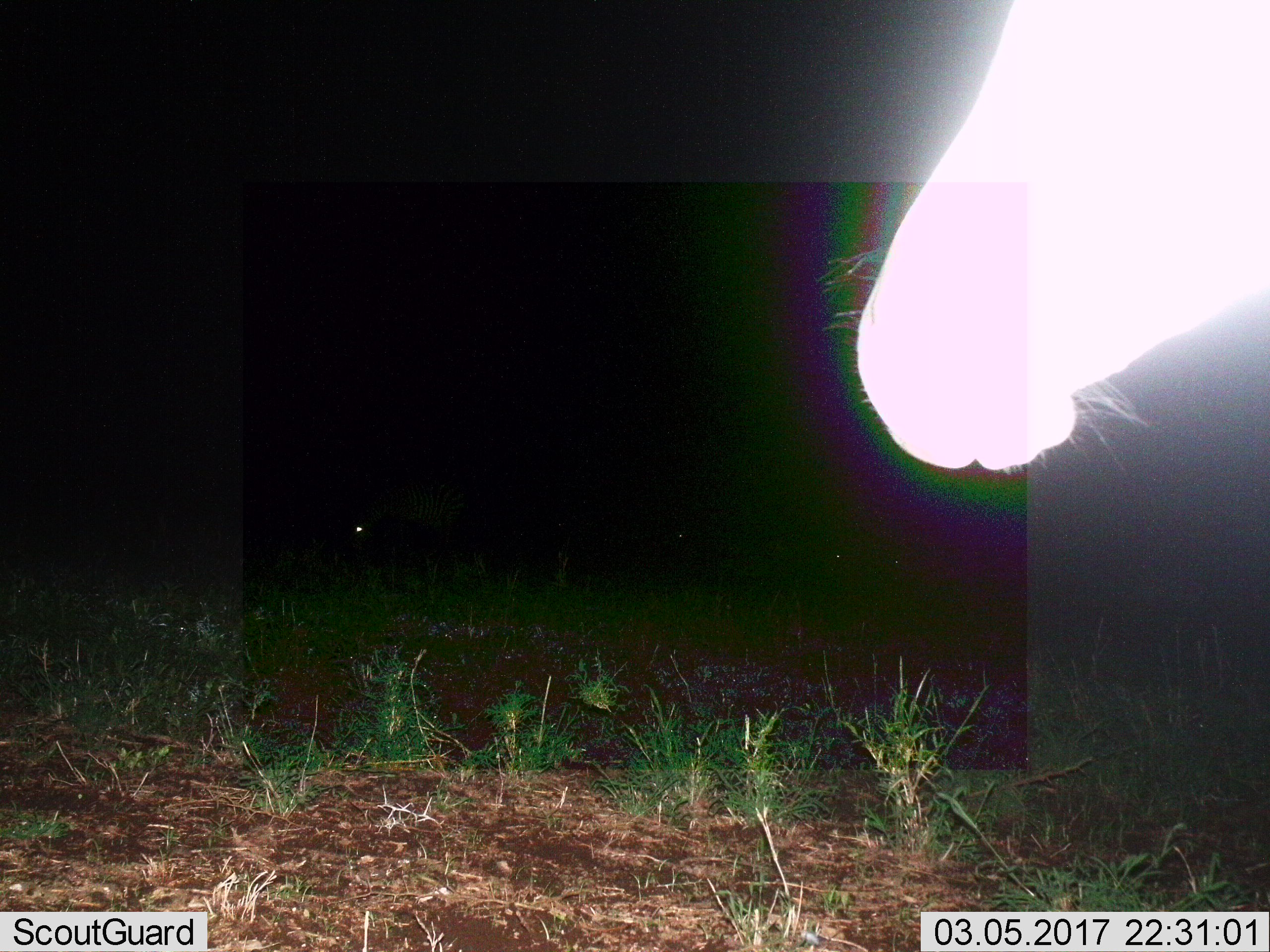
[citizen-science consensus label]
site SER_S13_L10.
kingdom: Animalia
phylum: Chordata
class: Mammalia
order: Perissodactyla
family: Equidae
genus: Equus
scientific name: Equus quagga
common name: plains zebra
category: zebraplains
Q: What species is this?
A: Zebraplains (plains zebra) (Equus quagga).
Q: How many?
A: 1.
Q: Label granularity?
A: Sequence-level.